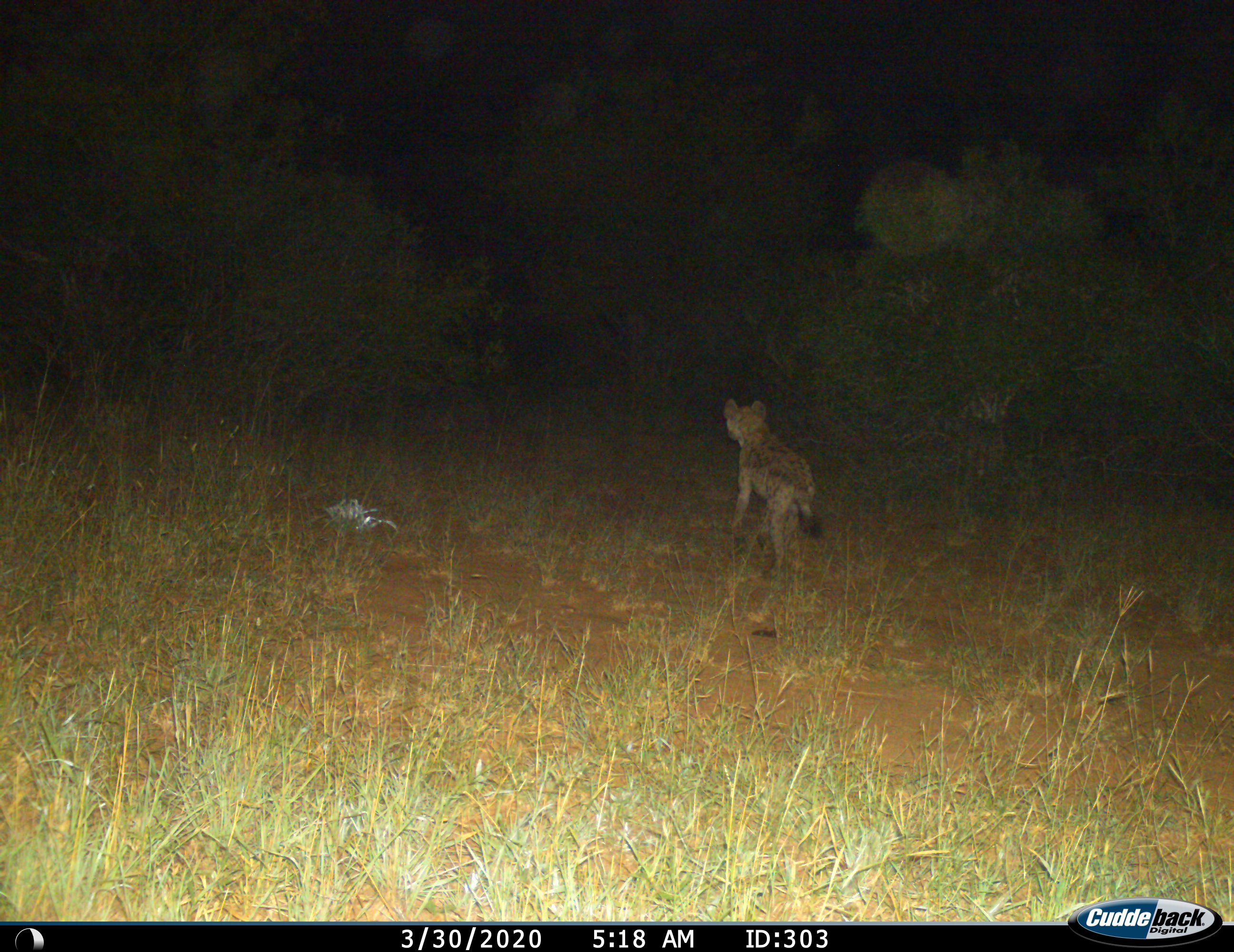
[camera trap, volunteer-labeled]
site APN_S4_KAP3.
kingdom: Animalia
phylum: Chordata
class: Mammalia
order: Carnivora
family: Hyaenidae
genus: Crocuta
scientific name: Crocuta crocuta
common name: spotted hyena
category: hyenaspotted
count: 1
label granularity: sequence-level